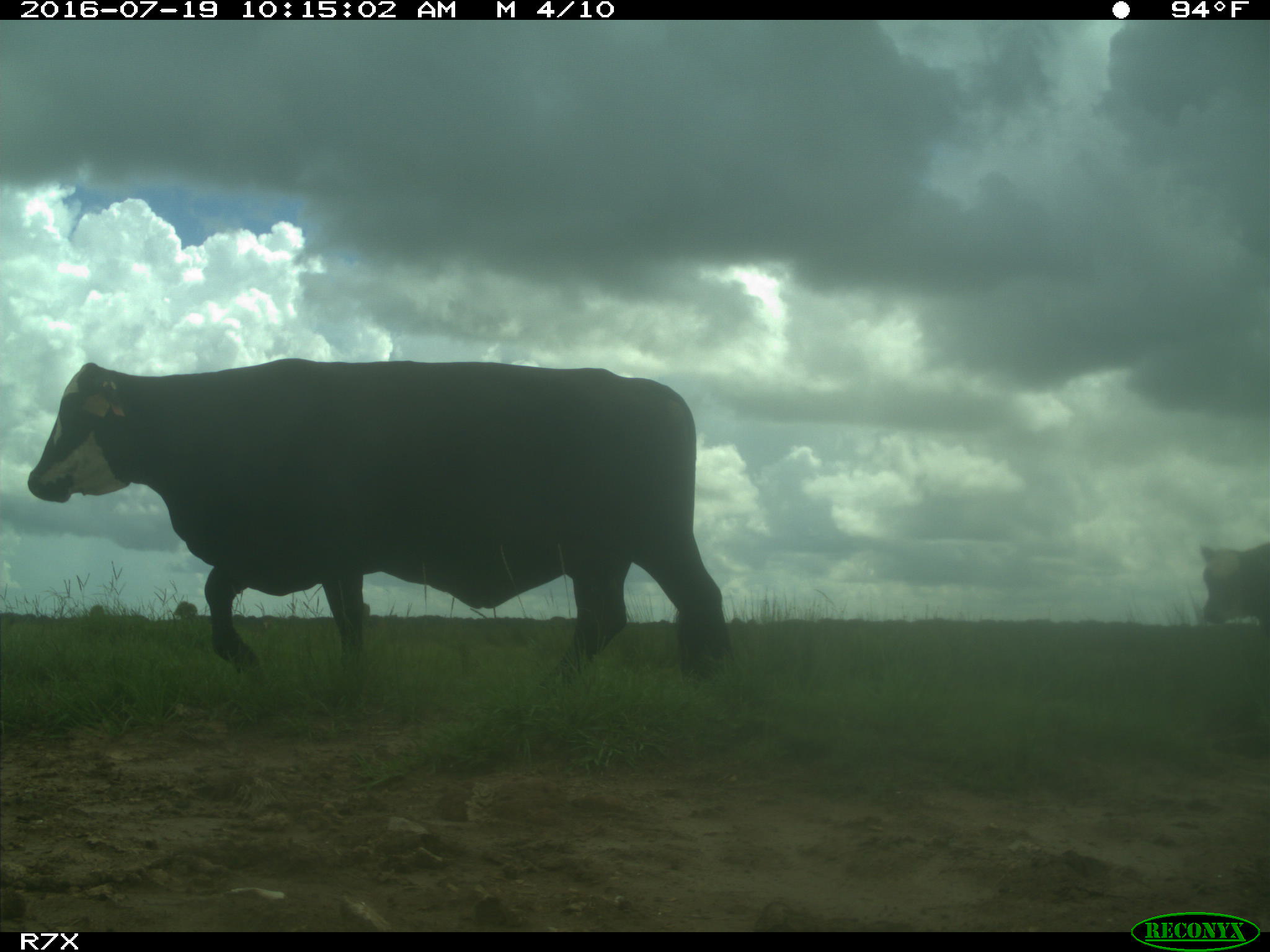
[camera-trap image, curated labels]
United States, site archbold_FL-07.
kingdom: Animalia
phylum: Chordata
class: Mammalia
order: Artiodactyla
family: Bovidae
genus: Bos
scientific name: Bos taurus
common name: domestic cow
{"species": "Bos taurus (domestic cow)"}